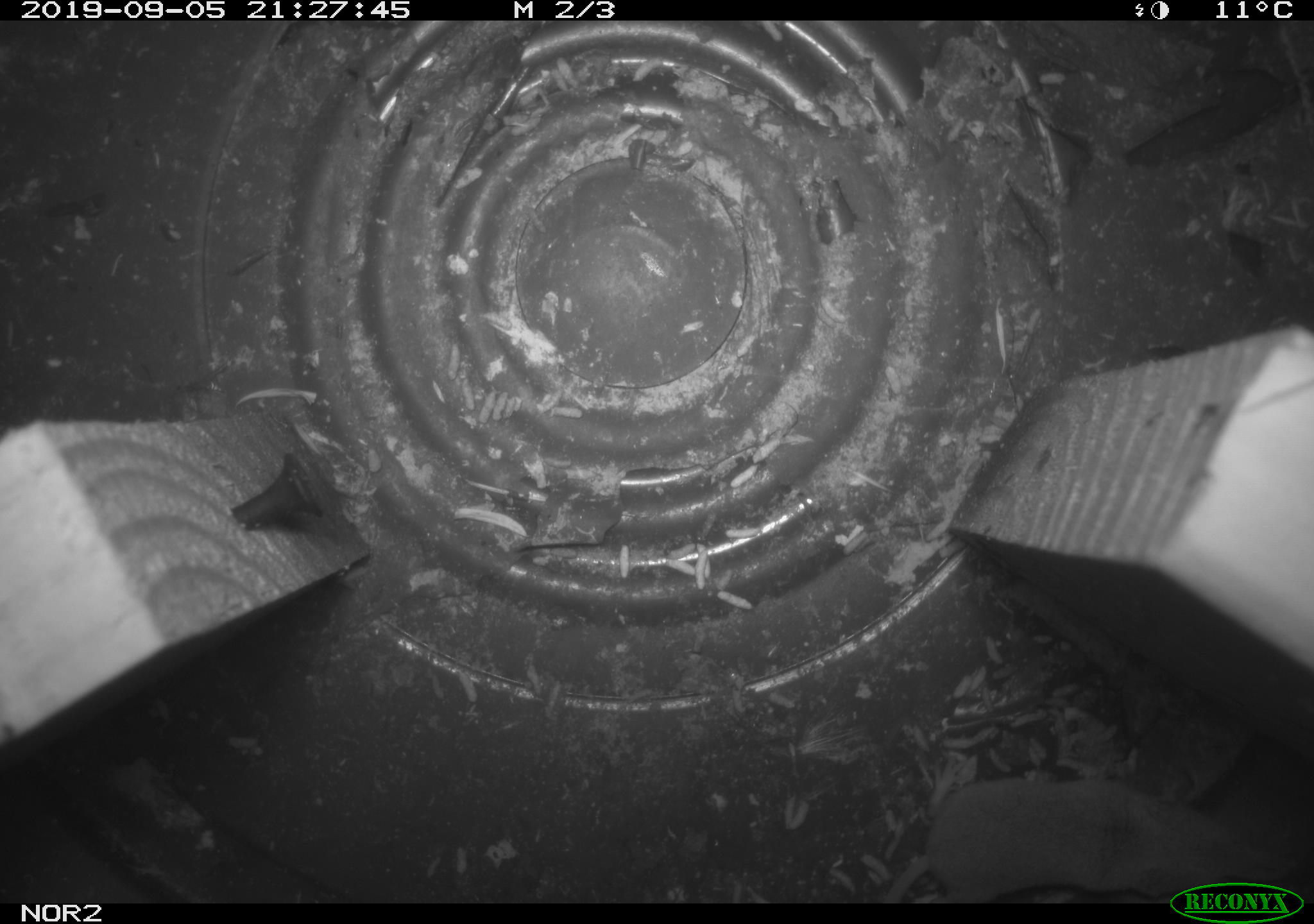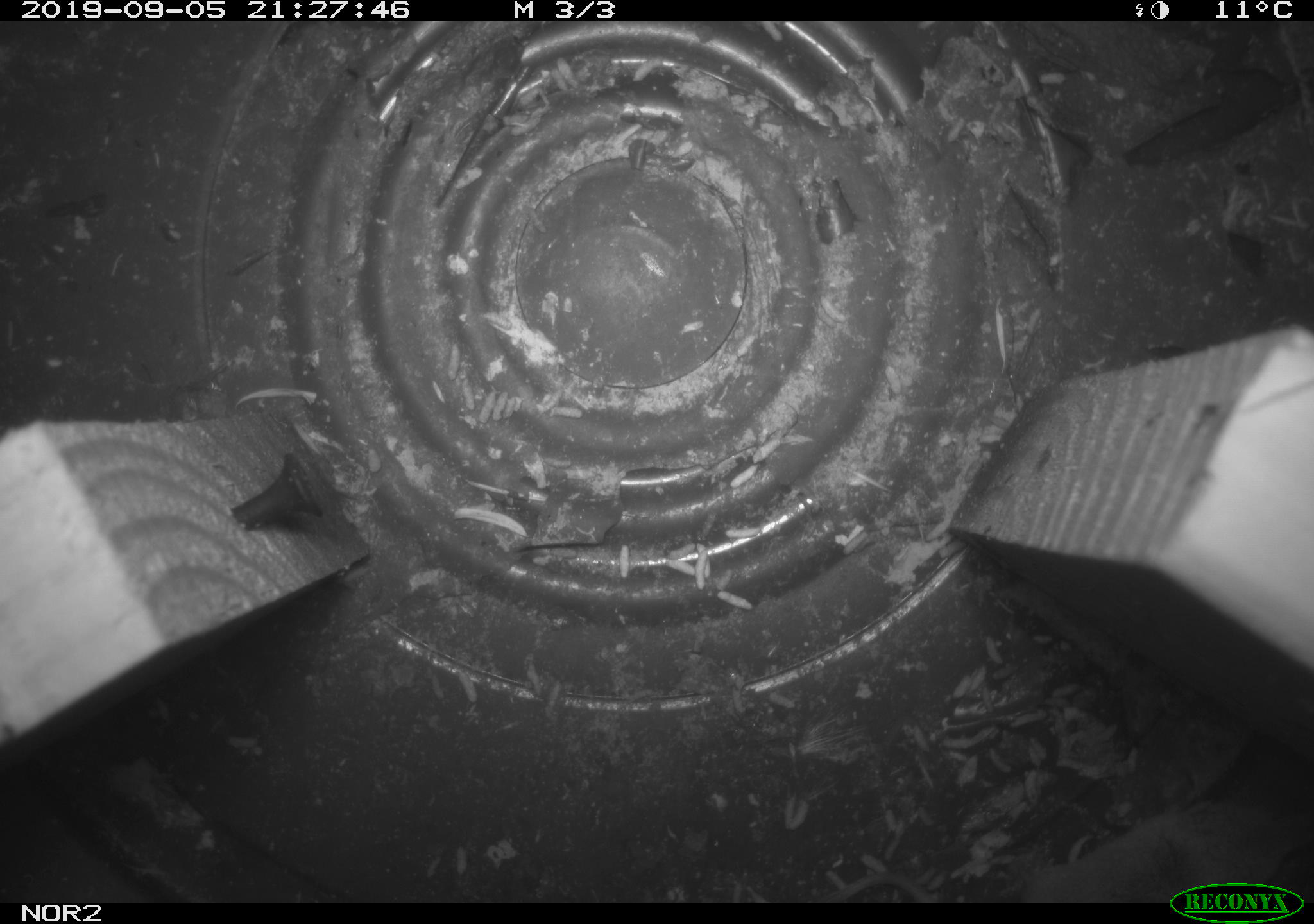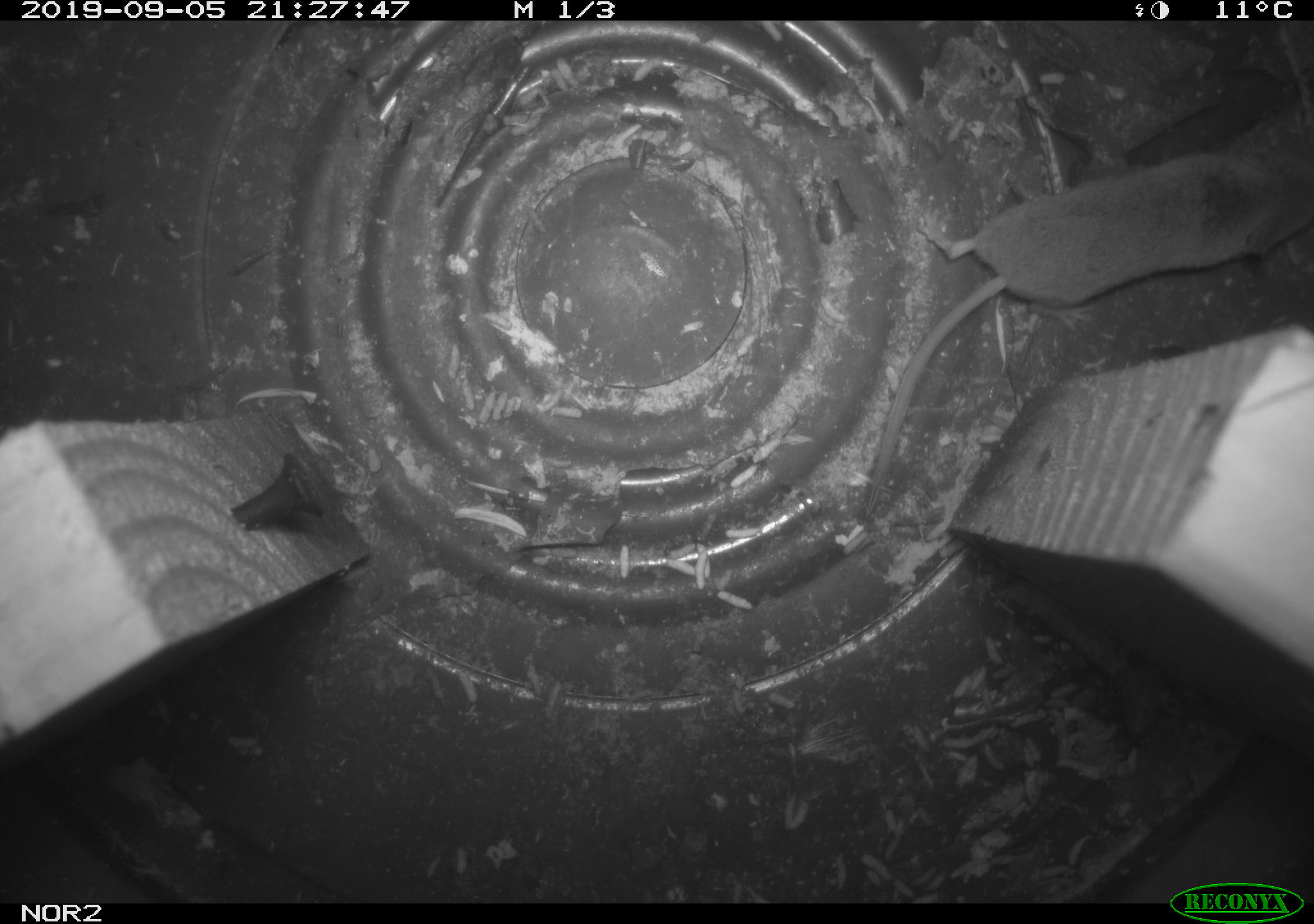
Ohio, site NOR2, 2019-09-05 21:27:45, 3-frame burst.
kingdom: Animalia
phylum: Chordata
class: Mammalia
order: Eulipotyphla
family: Soricidae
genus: Sorex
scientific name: Sorex cinereus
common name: masked shrew